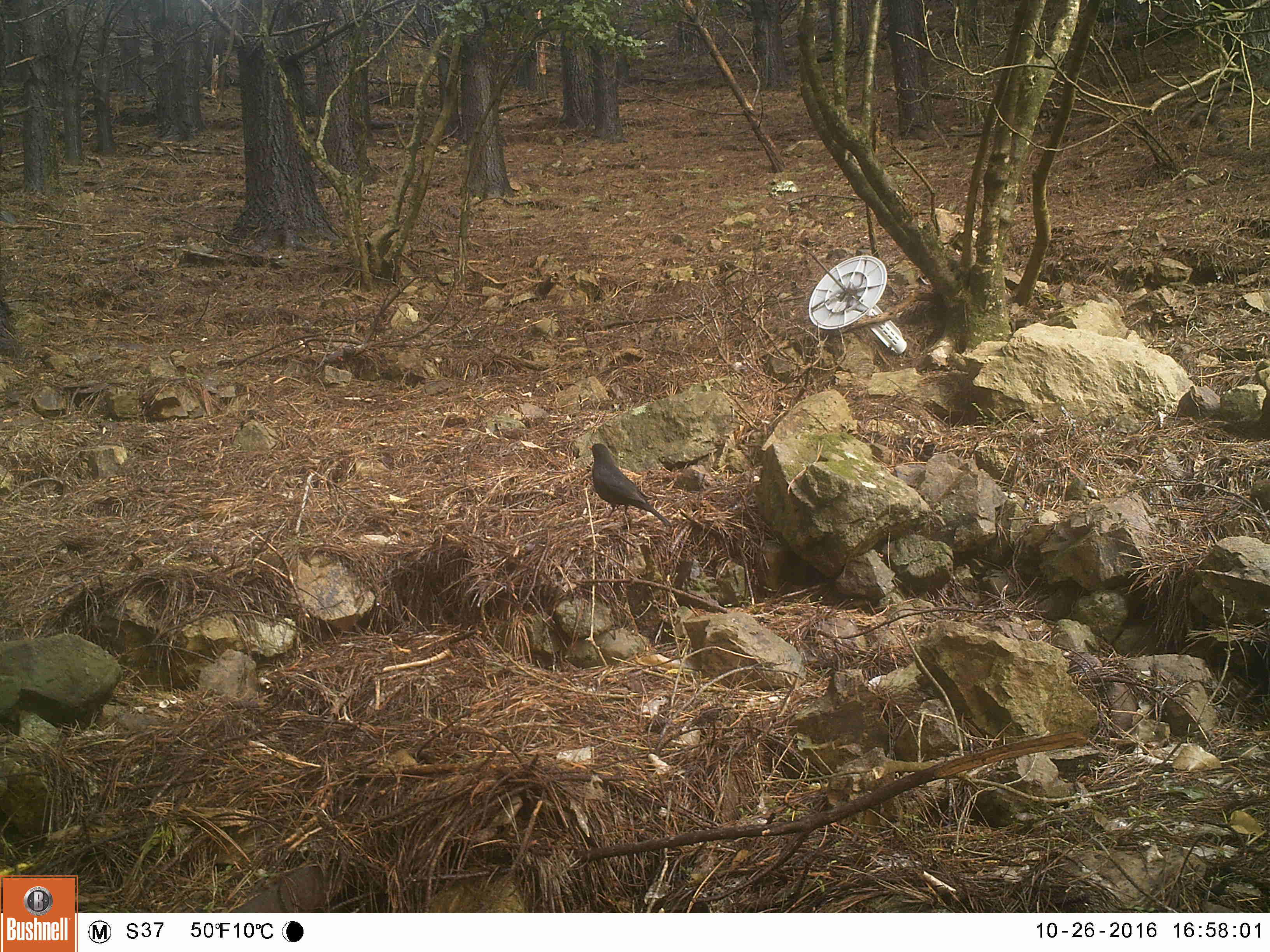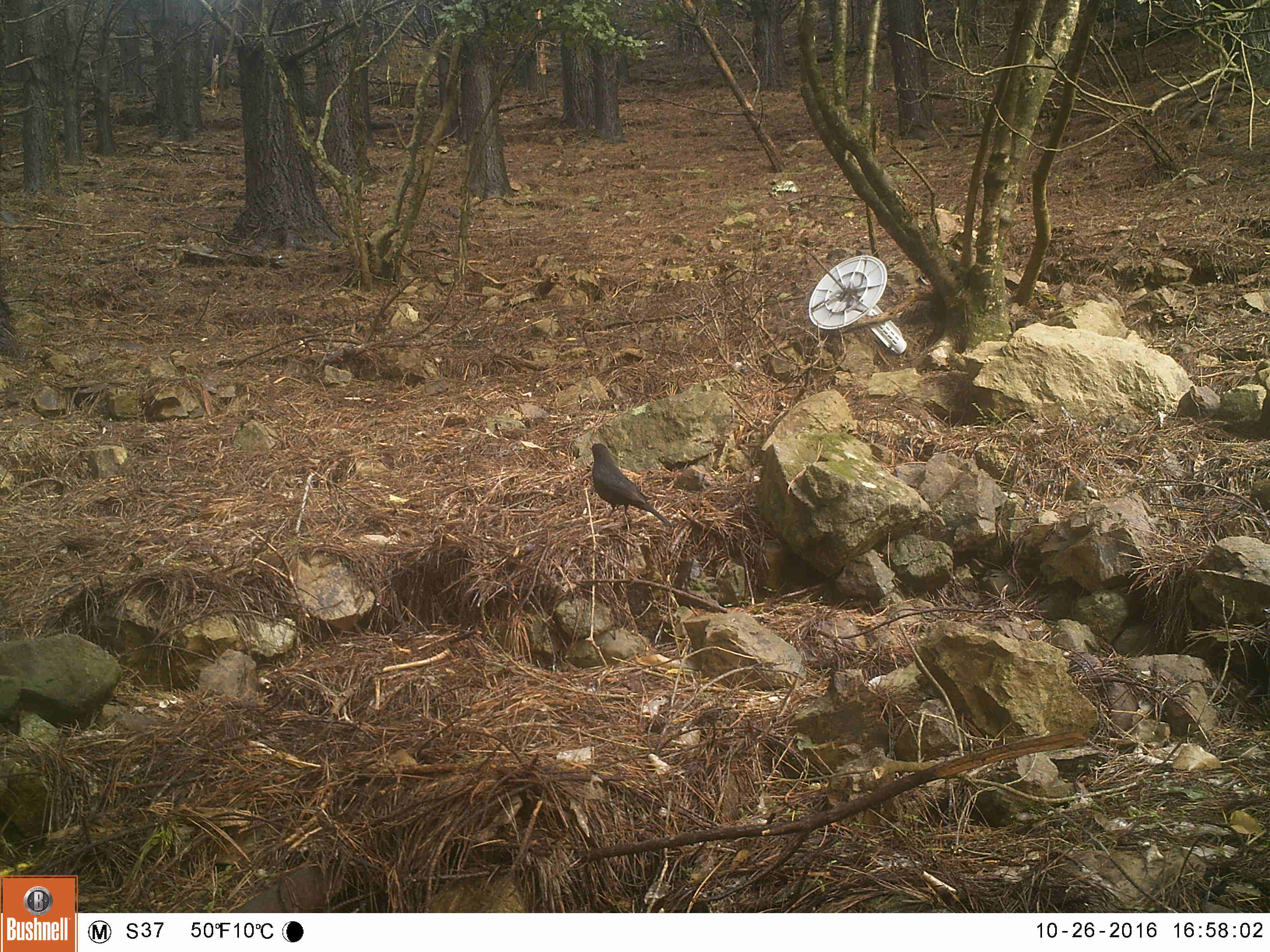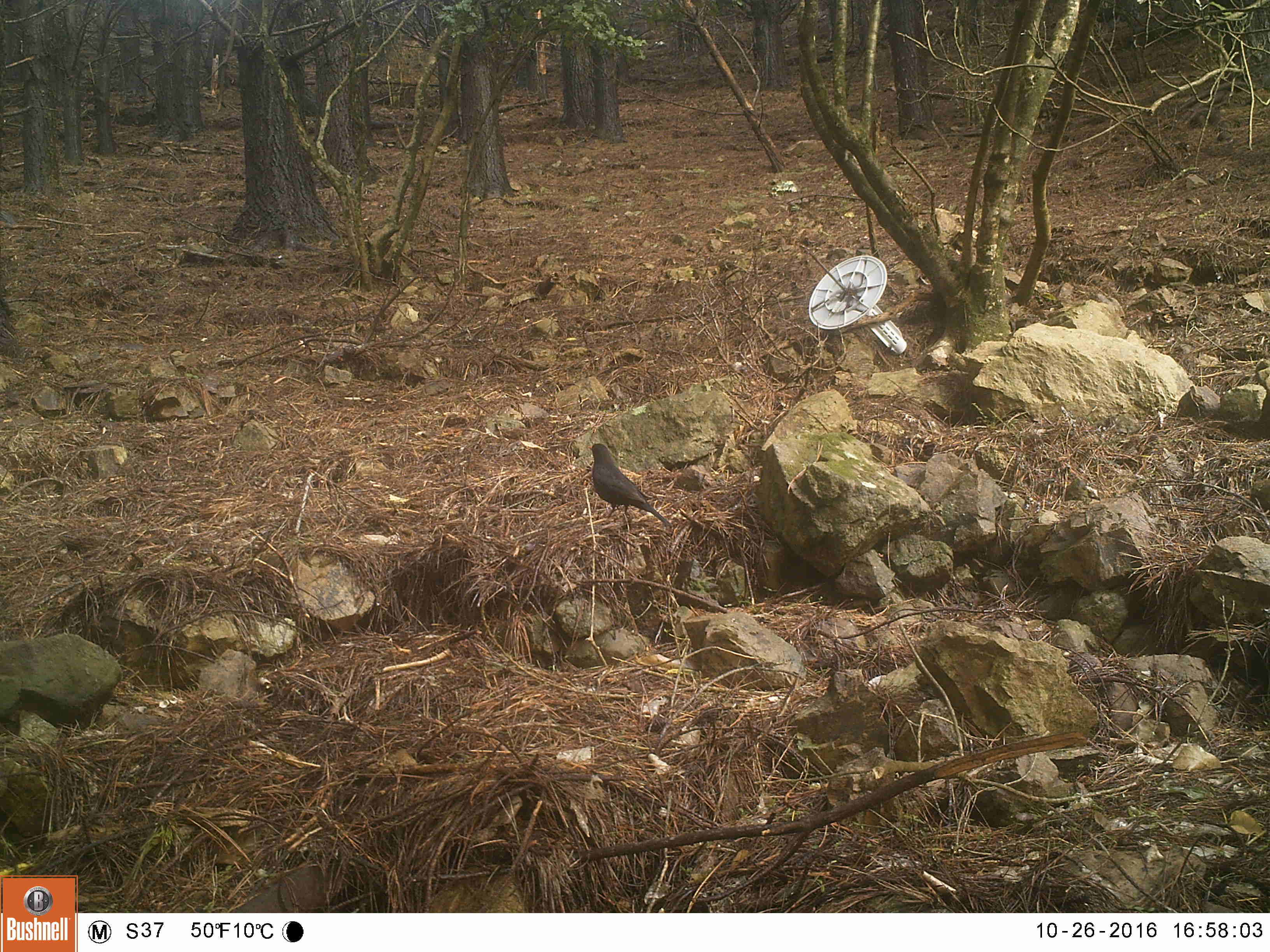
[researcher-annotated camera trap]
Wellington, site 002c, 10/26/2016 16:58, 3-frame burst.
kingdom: Animalia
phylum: Chordata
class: Aves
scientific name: Aves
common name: bird